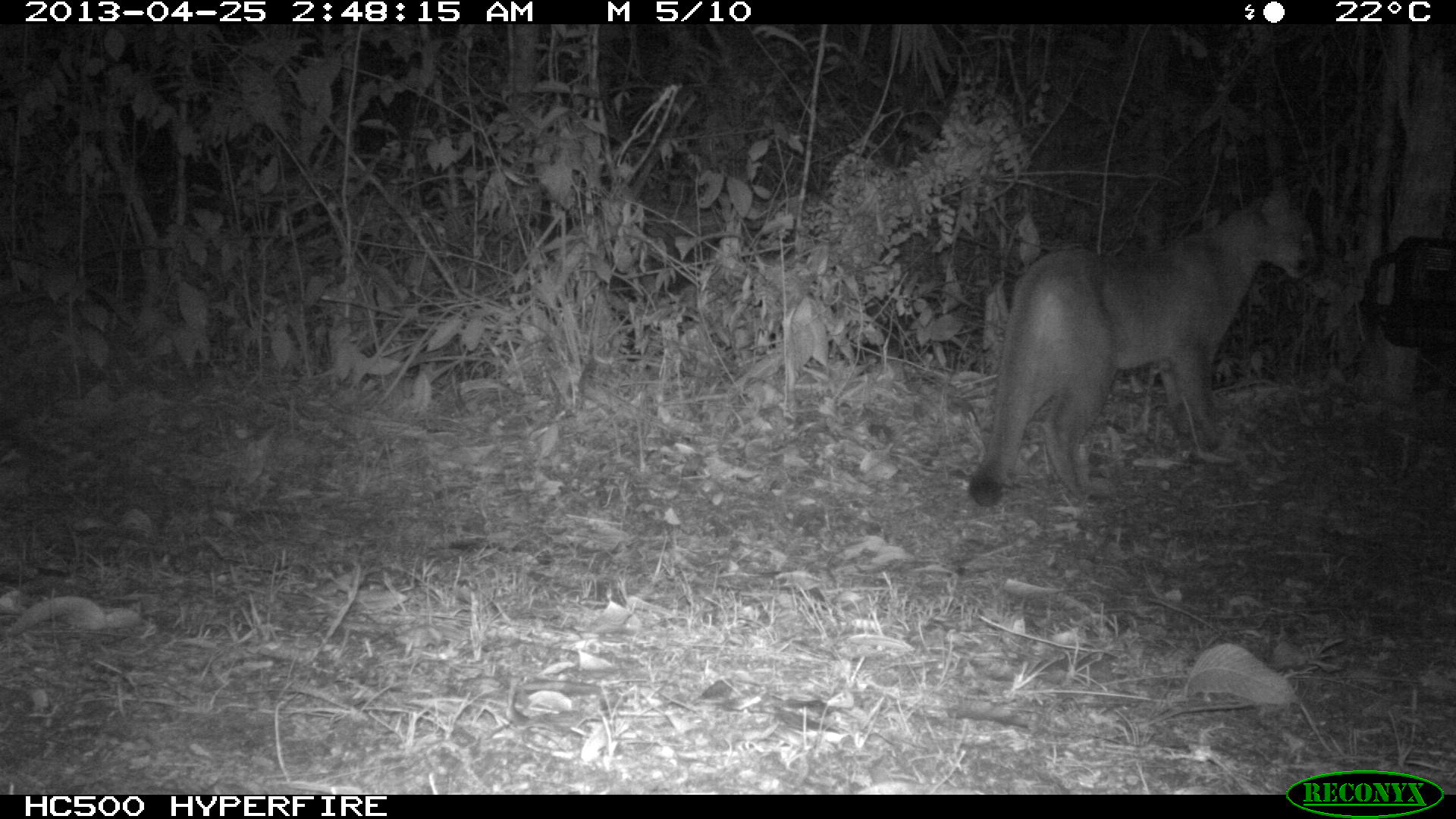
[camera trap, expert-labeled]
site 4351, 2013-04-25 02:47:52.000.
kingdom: Animalia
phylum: Chordata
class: Mammalia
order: Carnivora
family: Felidae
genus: Puma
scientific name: Puma concolor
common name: mountain lion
Puma concolor (mountain lion), count 2.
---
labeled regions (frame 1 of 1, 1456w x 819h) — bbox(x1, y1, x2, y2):
puma concolor: bbox(967, 180, 1317, 506)